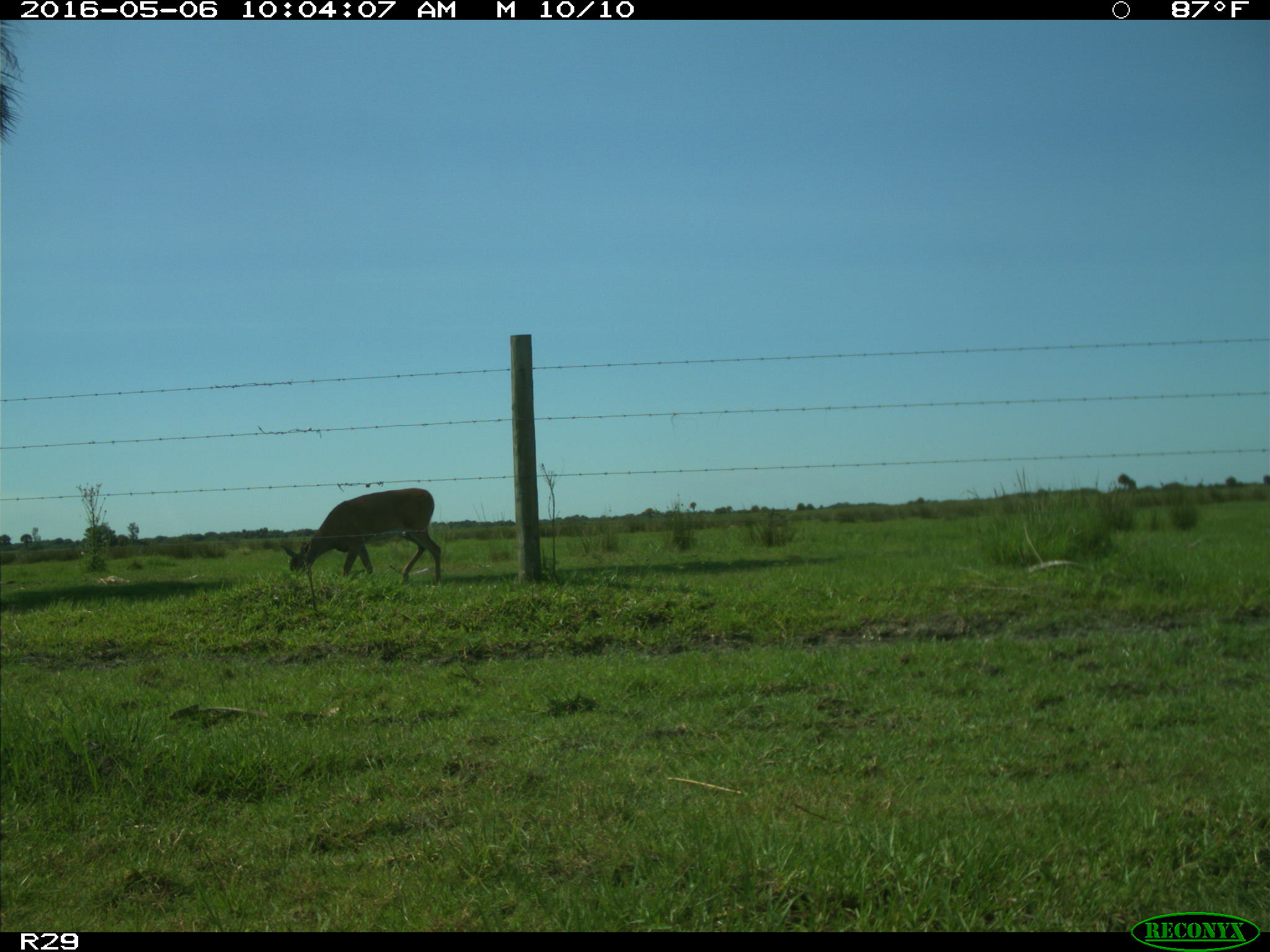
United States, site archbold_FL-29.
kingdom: Animalia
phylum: Chordata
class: Mammalia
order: Artiodactyla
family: Cervidae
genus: Odocoileus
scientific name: Odocoileus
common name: deer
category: unidentified deer